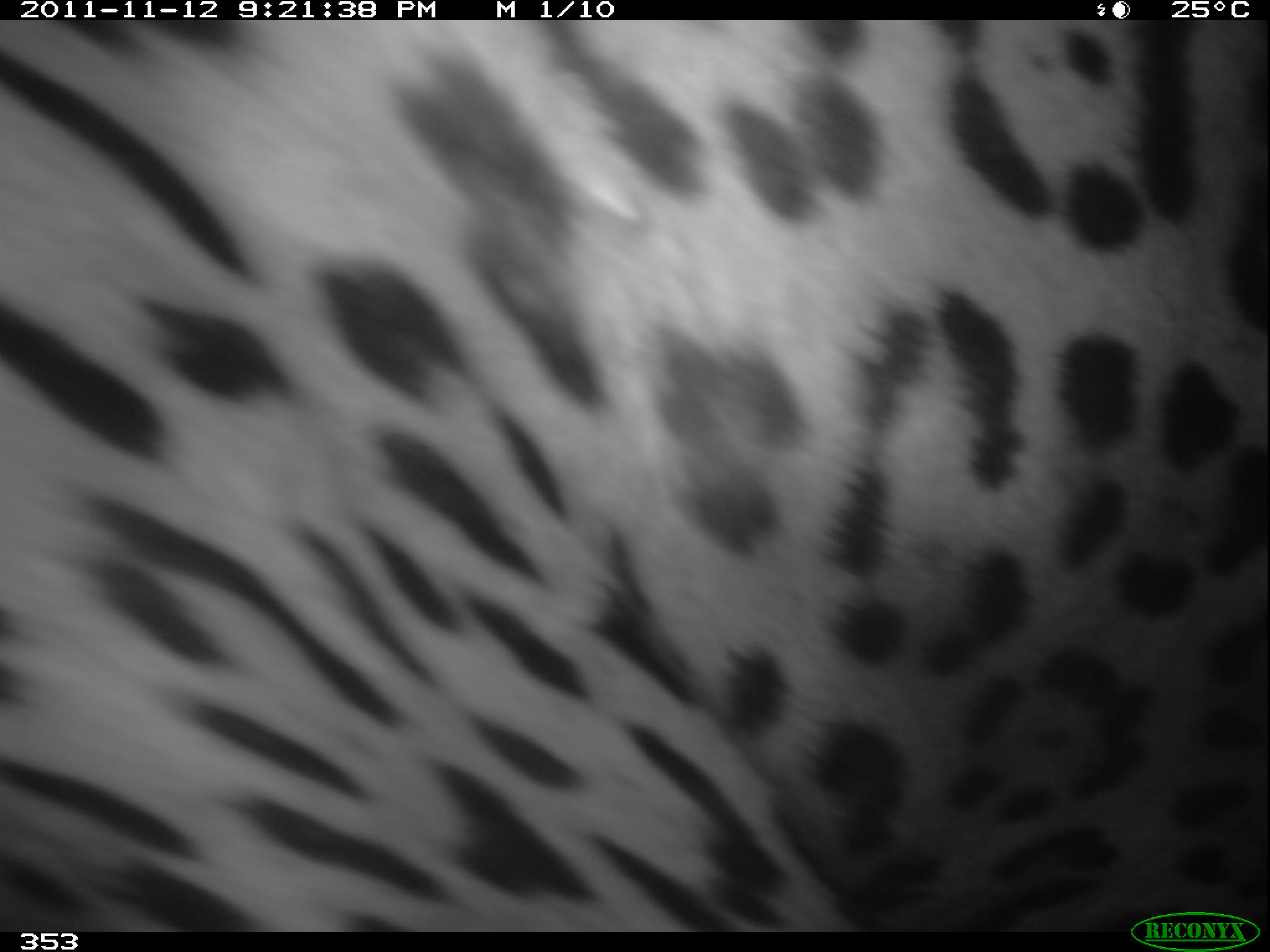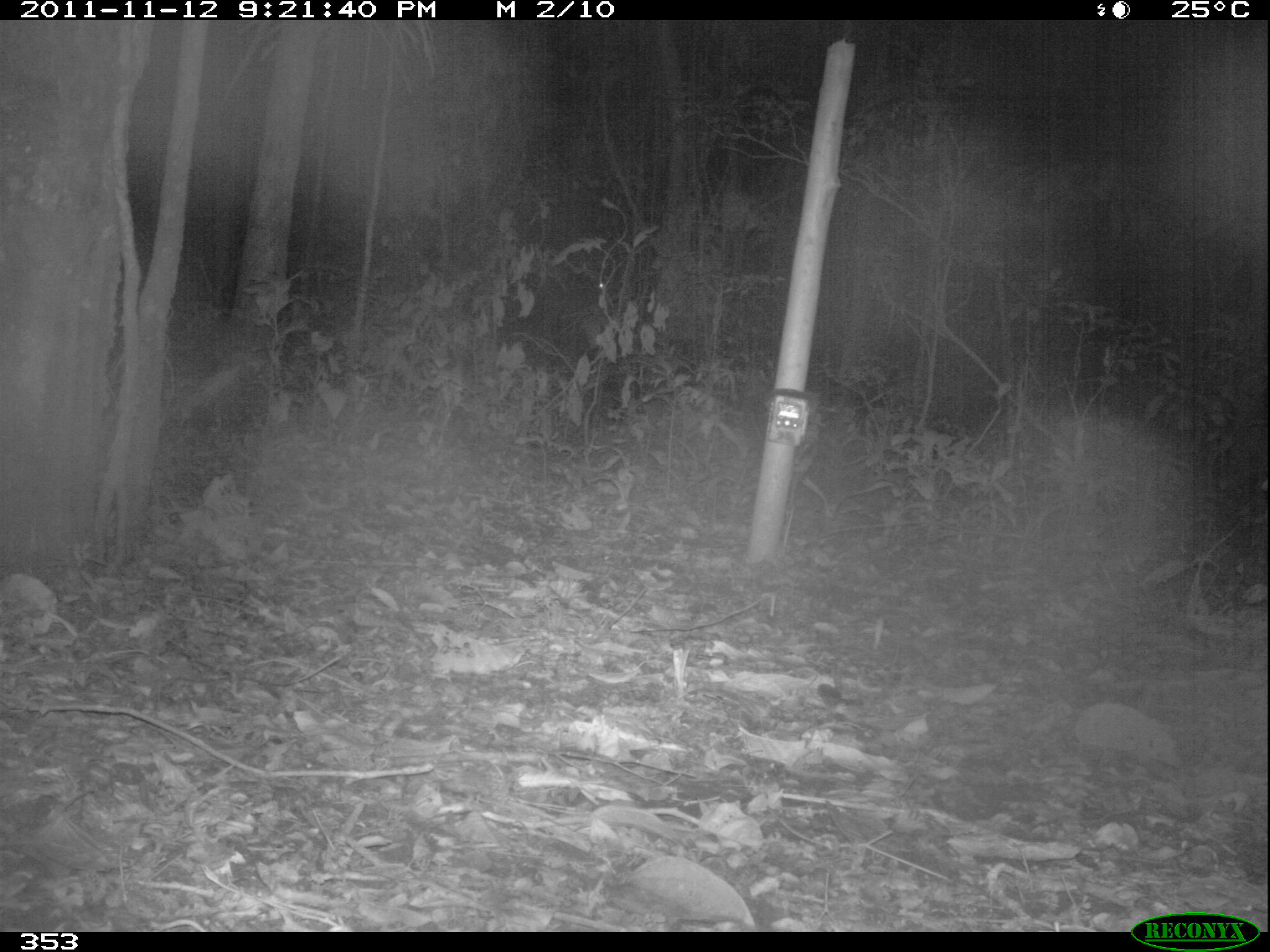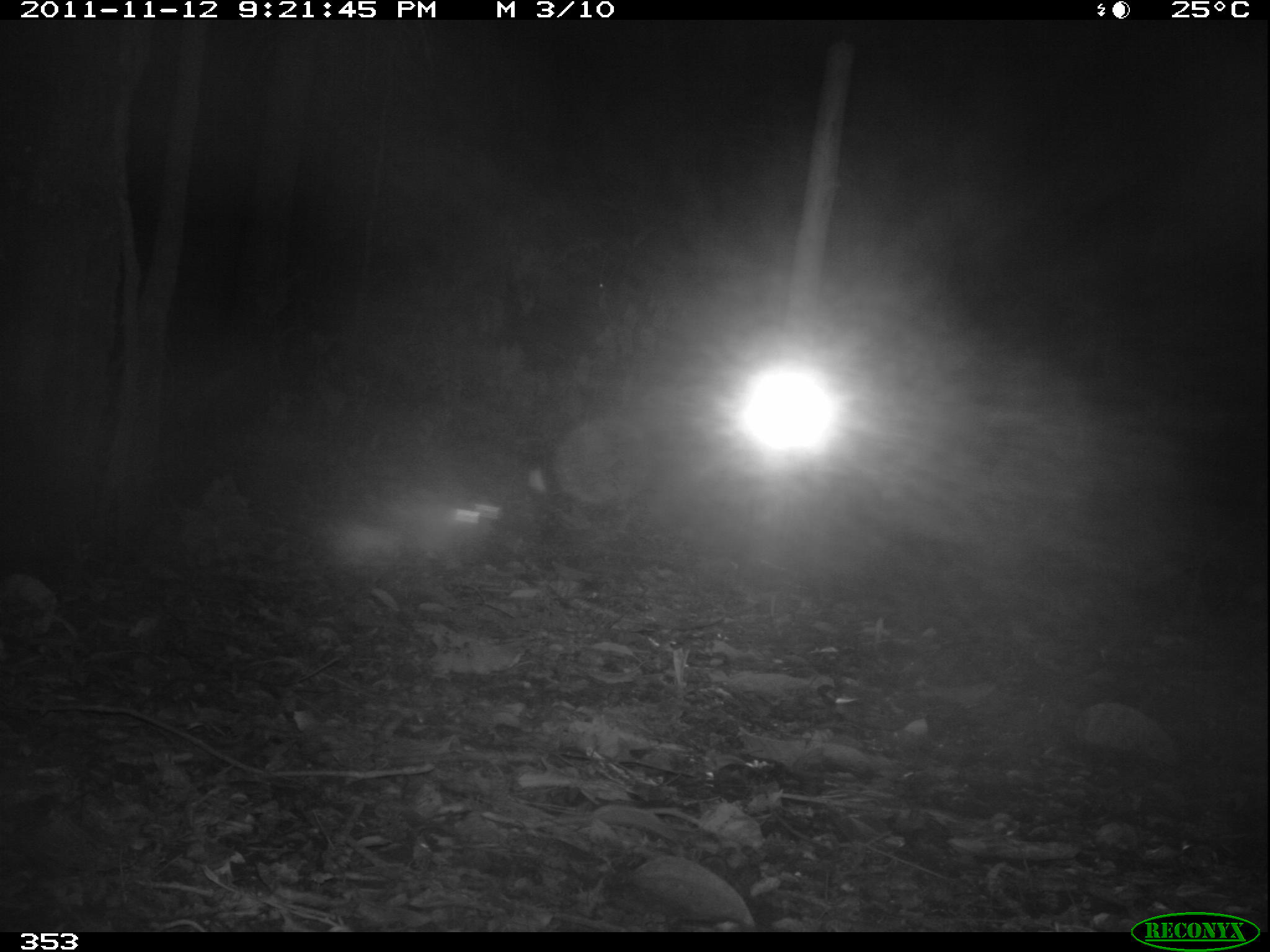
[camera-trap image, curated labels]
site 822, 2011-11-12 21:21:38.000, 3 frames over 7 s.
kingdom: Animalia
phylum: Chordata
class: Mammalia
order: Carnivora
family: Felidae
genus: Panthera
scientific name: Panthera onca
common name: jaguar